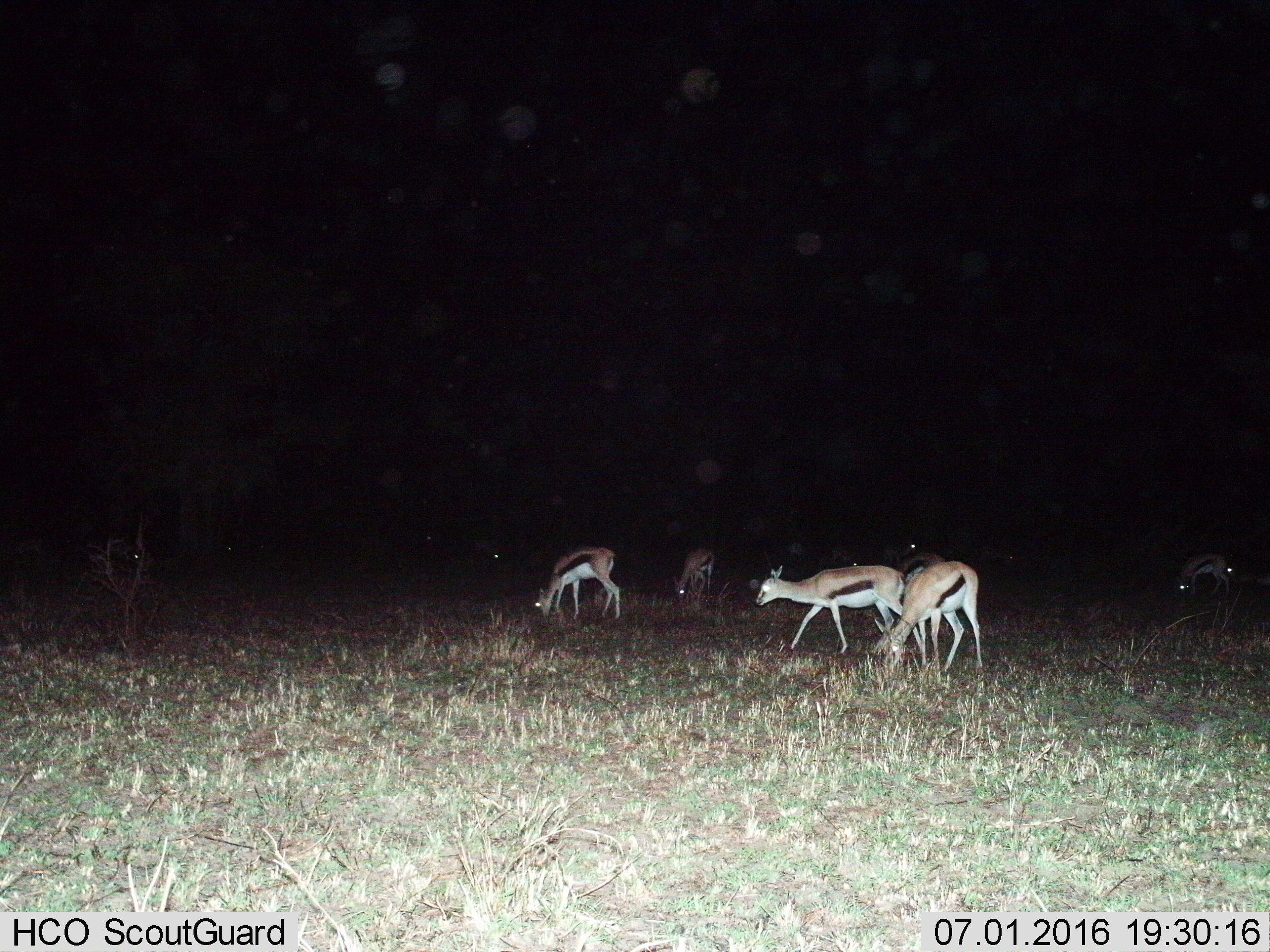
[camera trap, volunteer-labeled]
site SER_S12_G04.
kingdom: Animalia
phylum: Chordata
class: Mammalia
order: Artiodactyla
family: Bovidae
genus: Eudorcas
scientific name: Eudorcas thomsonii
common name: thomson's gazelle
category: gazellethomsons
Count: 11-50.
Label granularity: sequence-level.